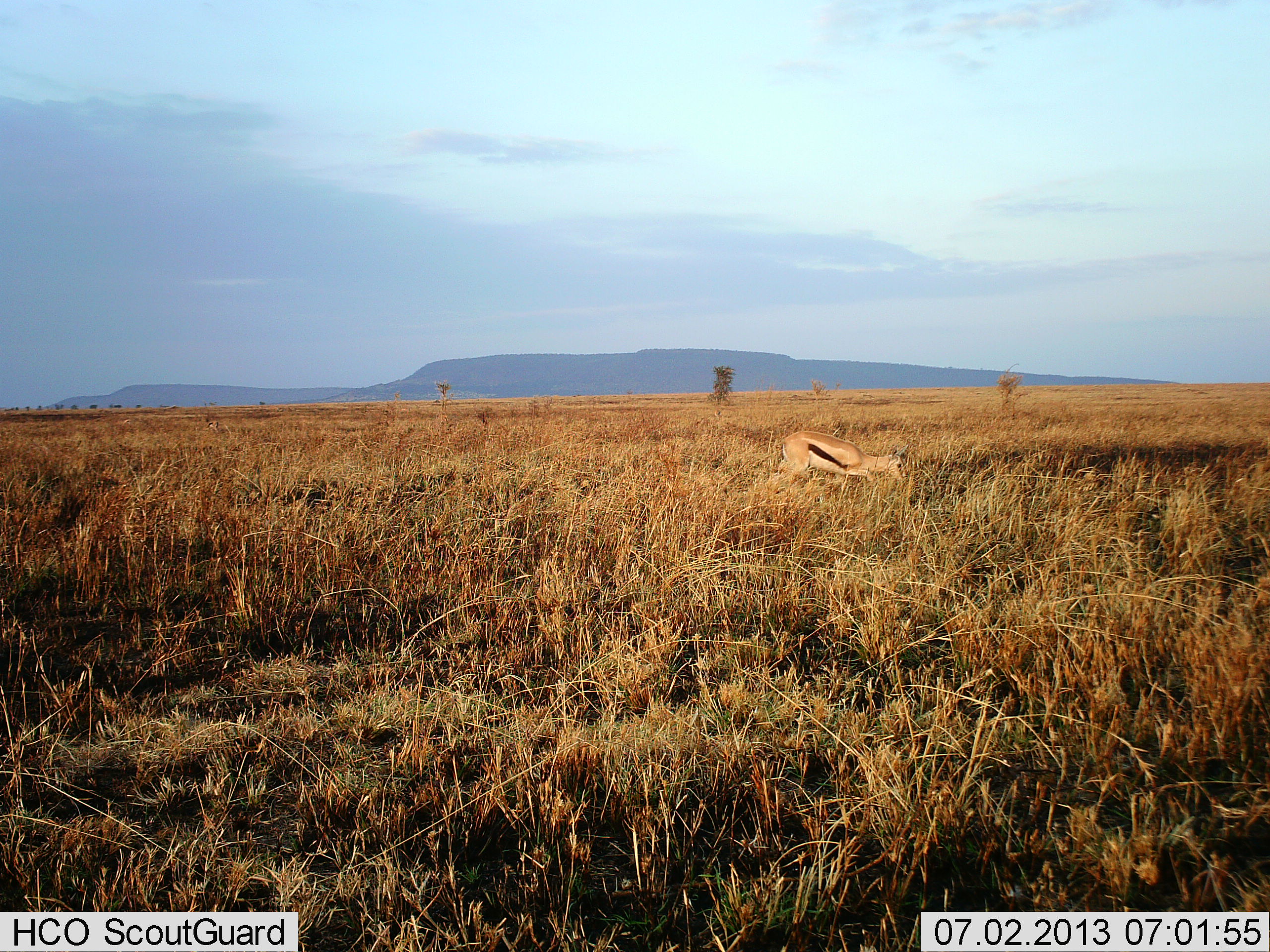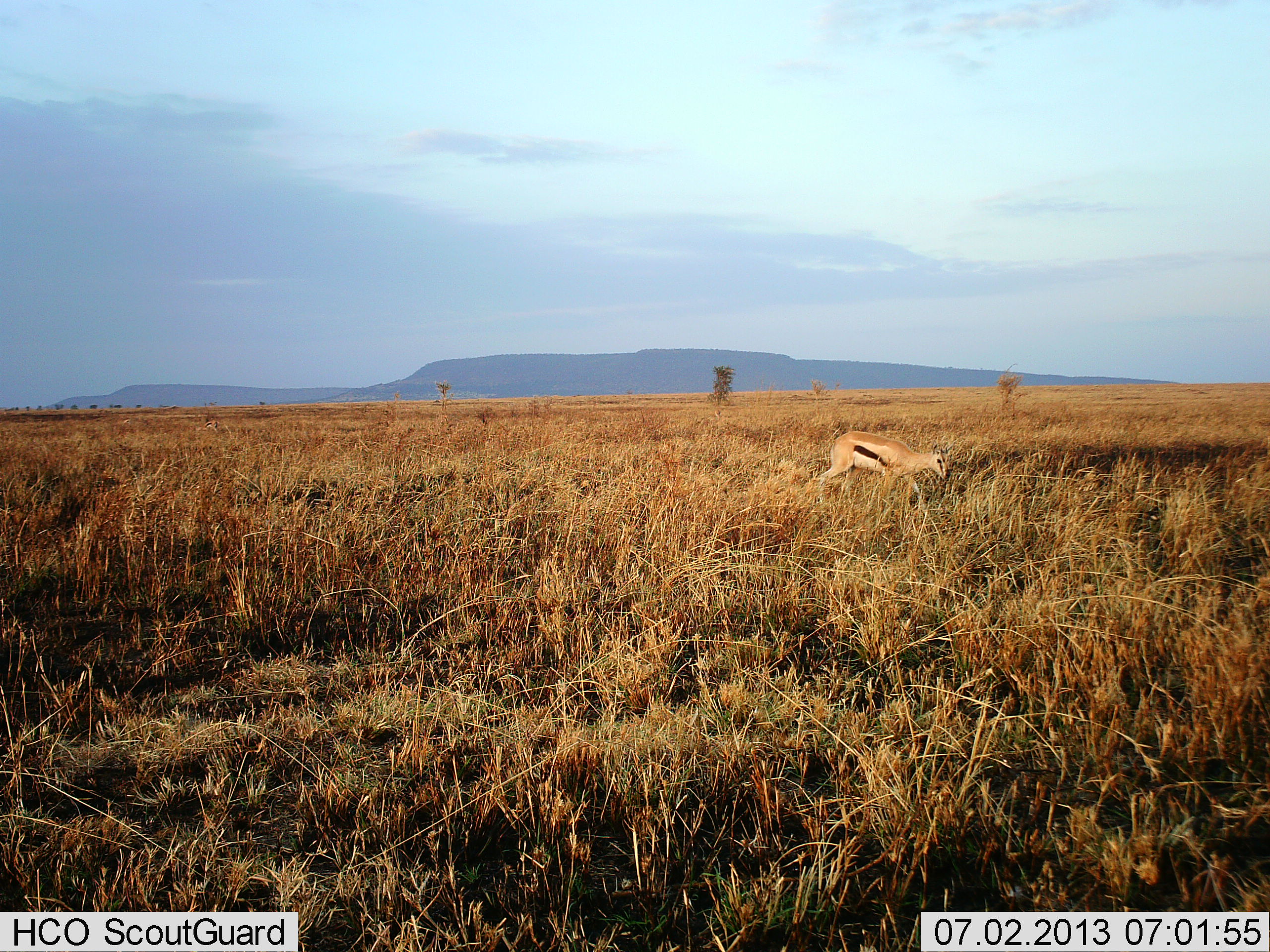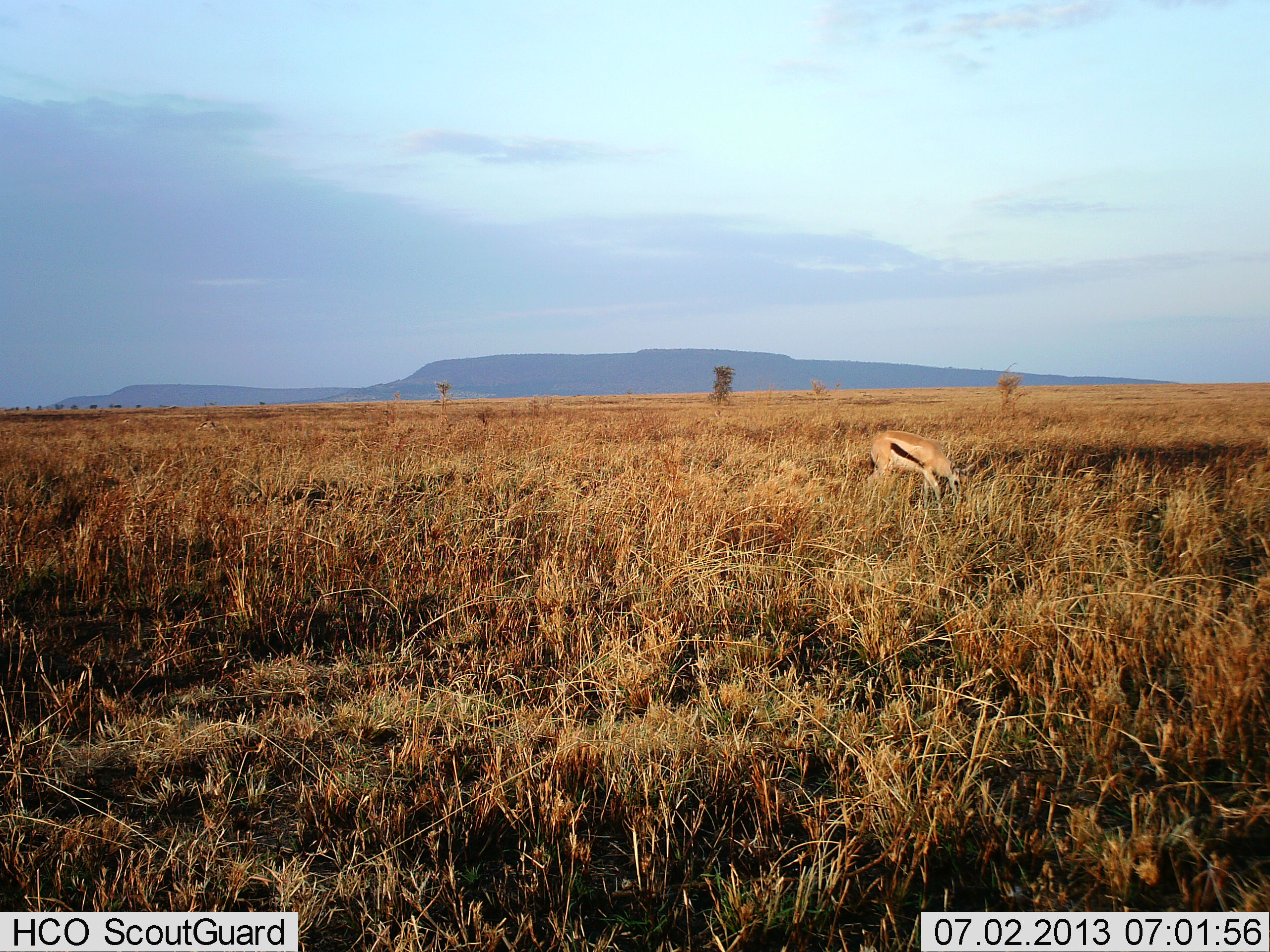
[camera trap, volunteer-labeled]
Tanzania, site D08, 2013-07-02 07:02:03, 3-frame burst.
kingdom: Animalia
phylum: Chordata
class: Mammalia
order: Artiodactyla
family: Bovidae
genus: Eudorcas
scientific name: Eudorcas thomsonii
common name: thomson's gazelle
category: gazellethomsons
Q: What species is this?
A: Gazellethomsons (thomson's gazelle) (Eudorcas thomsonii).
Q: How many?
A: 1.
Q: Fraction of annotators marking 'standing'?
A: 20%.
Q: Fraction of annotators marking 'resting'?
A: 10%.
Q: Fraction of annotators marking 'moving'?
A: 80%.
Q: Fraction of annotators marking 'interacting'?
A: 0%.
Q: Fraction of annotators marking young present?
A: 0%.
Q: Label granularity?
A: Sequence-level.